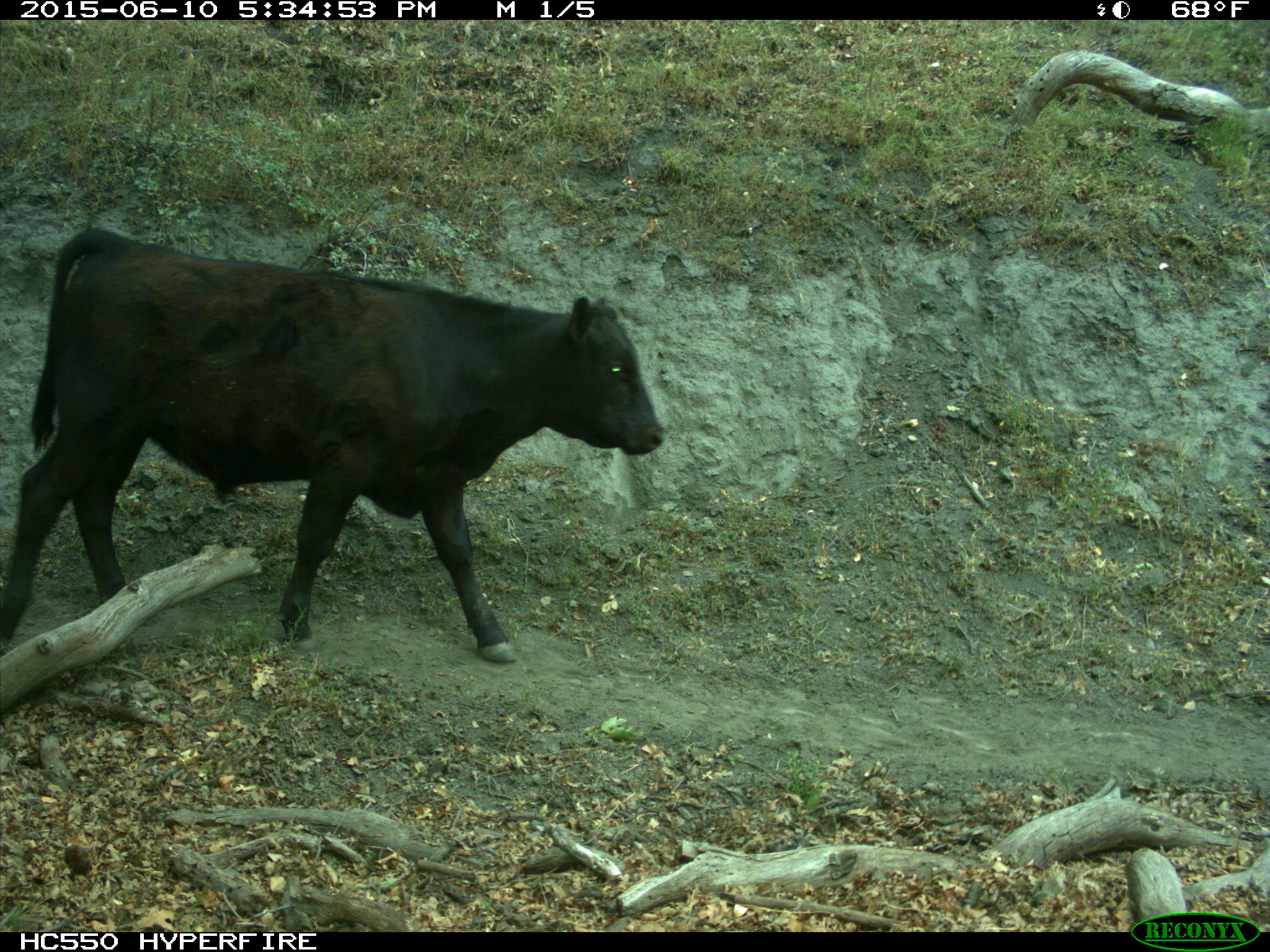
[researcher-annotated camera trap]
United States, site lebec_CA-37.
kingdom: Animalia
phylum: Chordata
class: Mammalia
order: Artiodactyla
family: Bovidae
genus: Bos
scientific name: Bos taurus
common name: domestic cow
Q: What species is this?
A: Bos taurus (domestic cow).